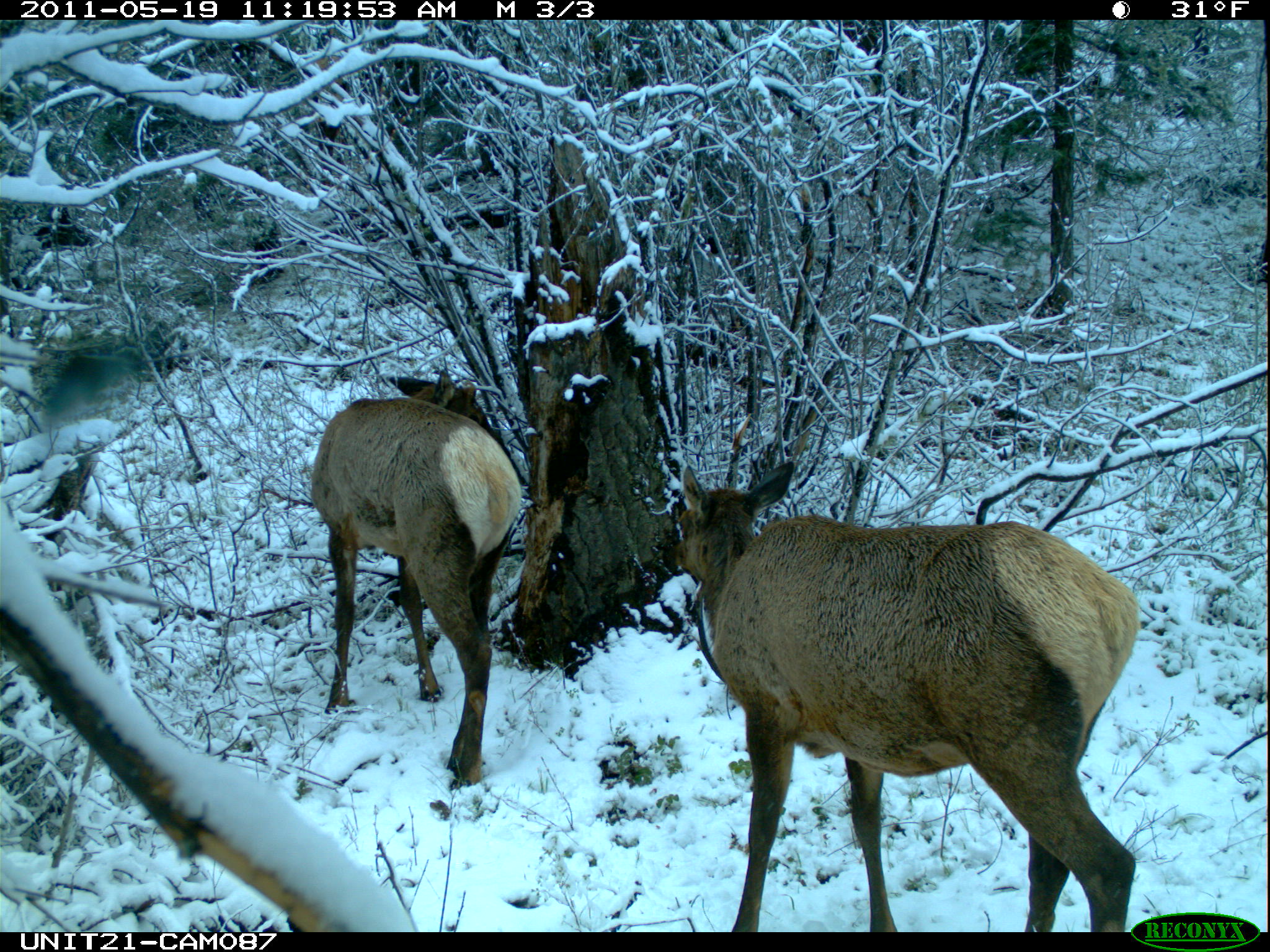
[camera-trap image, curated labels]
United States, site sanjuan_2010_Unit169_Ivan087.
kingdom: Animalia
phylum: Chordata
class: Mammalia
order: Artiodactyla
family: Cervidae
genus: Cervus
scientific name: Cervus elaphus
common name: red deer